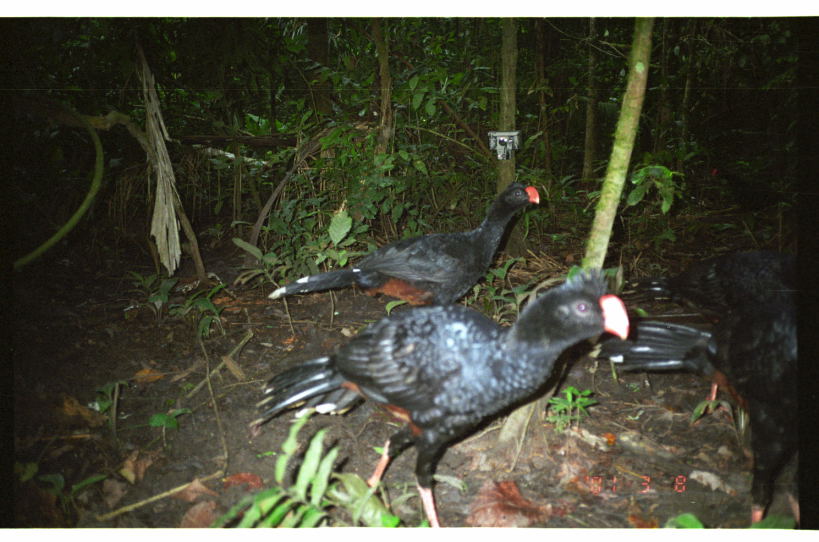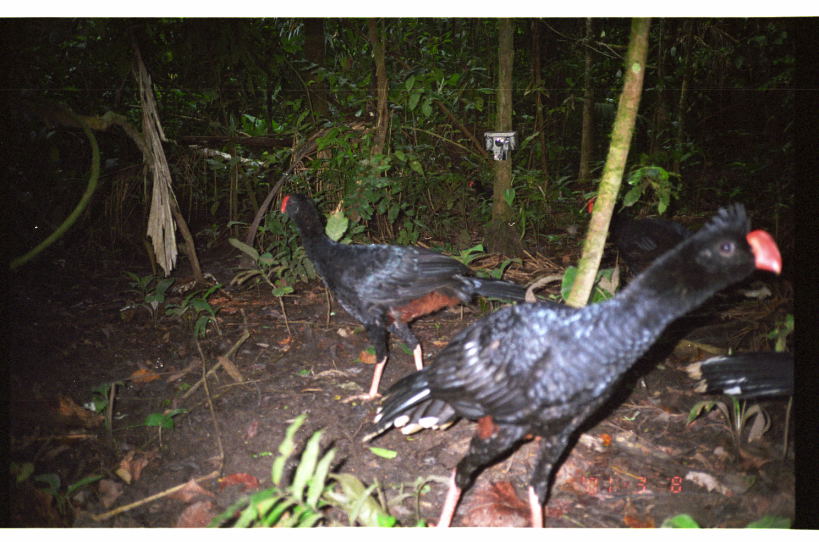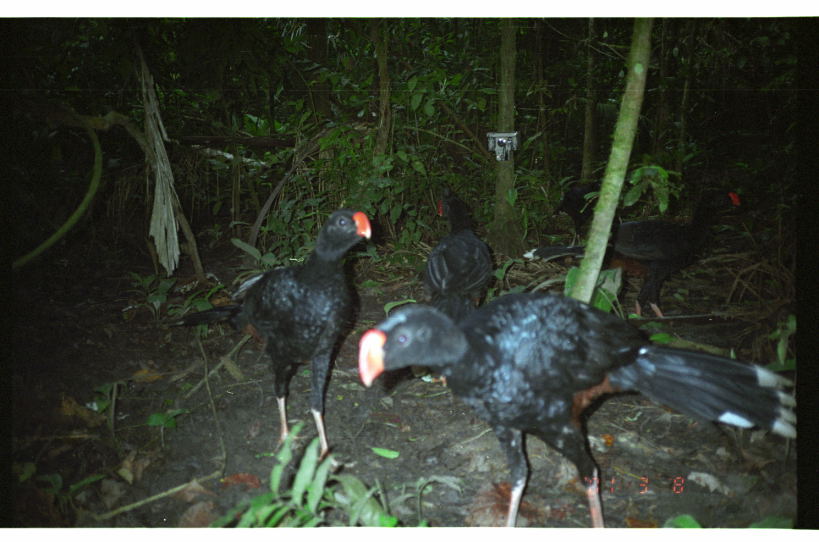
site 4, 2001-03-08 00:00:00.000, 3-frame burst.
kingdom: Animalia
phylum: Chordata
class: Aves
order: Galliformes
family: Cracidae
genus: Mitu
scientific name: Mitu tuberosum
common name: razor-billed curassow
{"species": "Mitu tuberosum (razor-billed curassow)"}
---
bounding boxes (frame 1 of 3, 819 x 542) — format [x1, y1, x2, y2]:
mitu tuberosum: [249, 260, 634, 530]; [590, 302, 819, 530]; [267, 176, 547, 313]; [618, 235, 818, 323]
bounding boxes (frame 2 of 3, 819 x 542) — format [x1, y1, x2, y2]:
mitu tuberosum: [363, 203, 782, 528]; [281, 193, 532, 403]; [581, 196, 696, 277]; [685, 351, 794, 400]; [469, 179, 495, 201]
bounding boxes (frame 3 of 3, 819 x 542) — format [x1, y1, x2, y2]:
mitu tuberosum: [356, 294, 798, 528]; [162, 206, 372, 465]; [522, 188, 742, 324]; [422, 191, 496, 317]